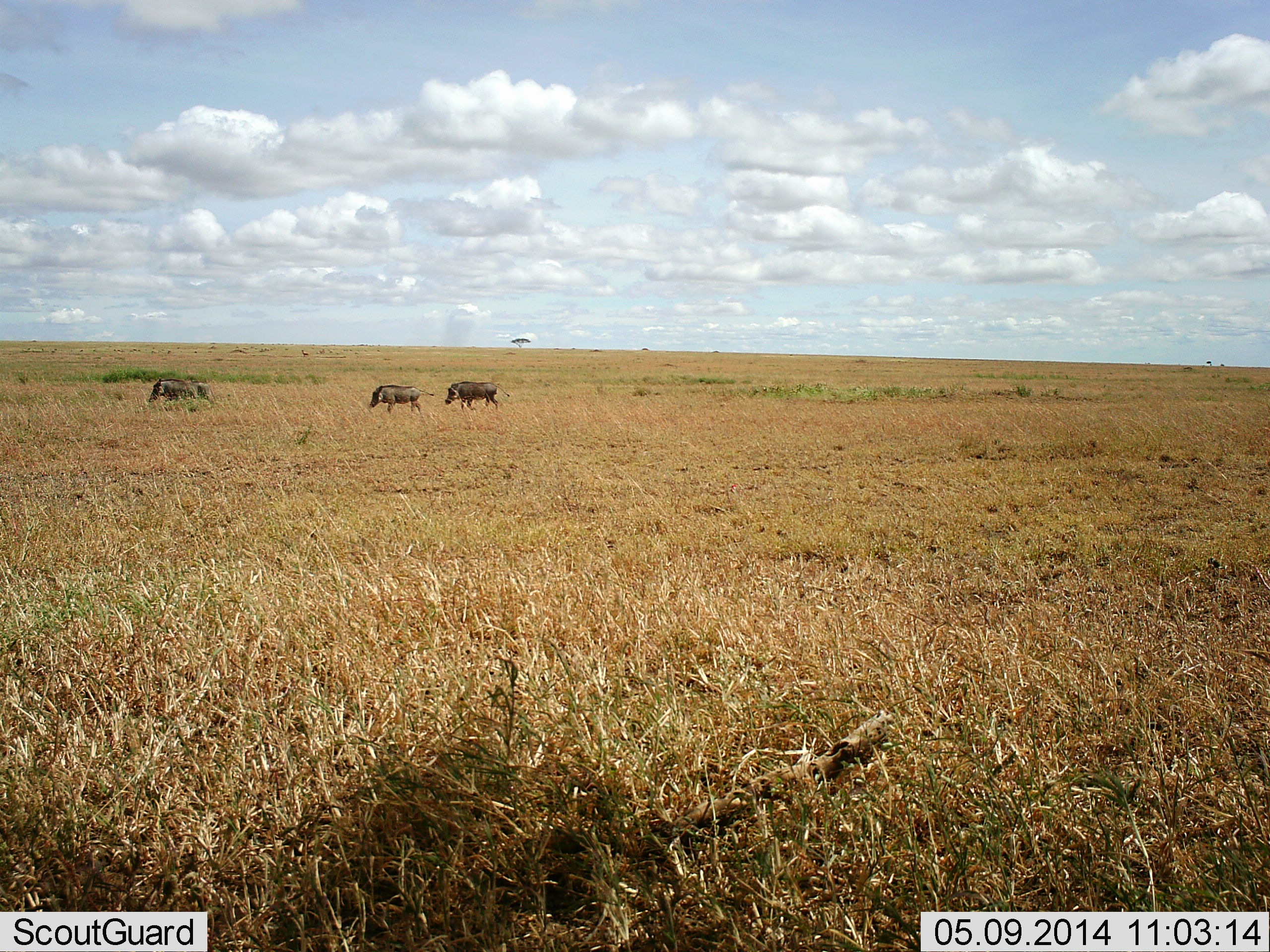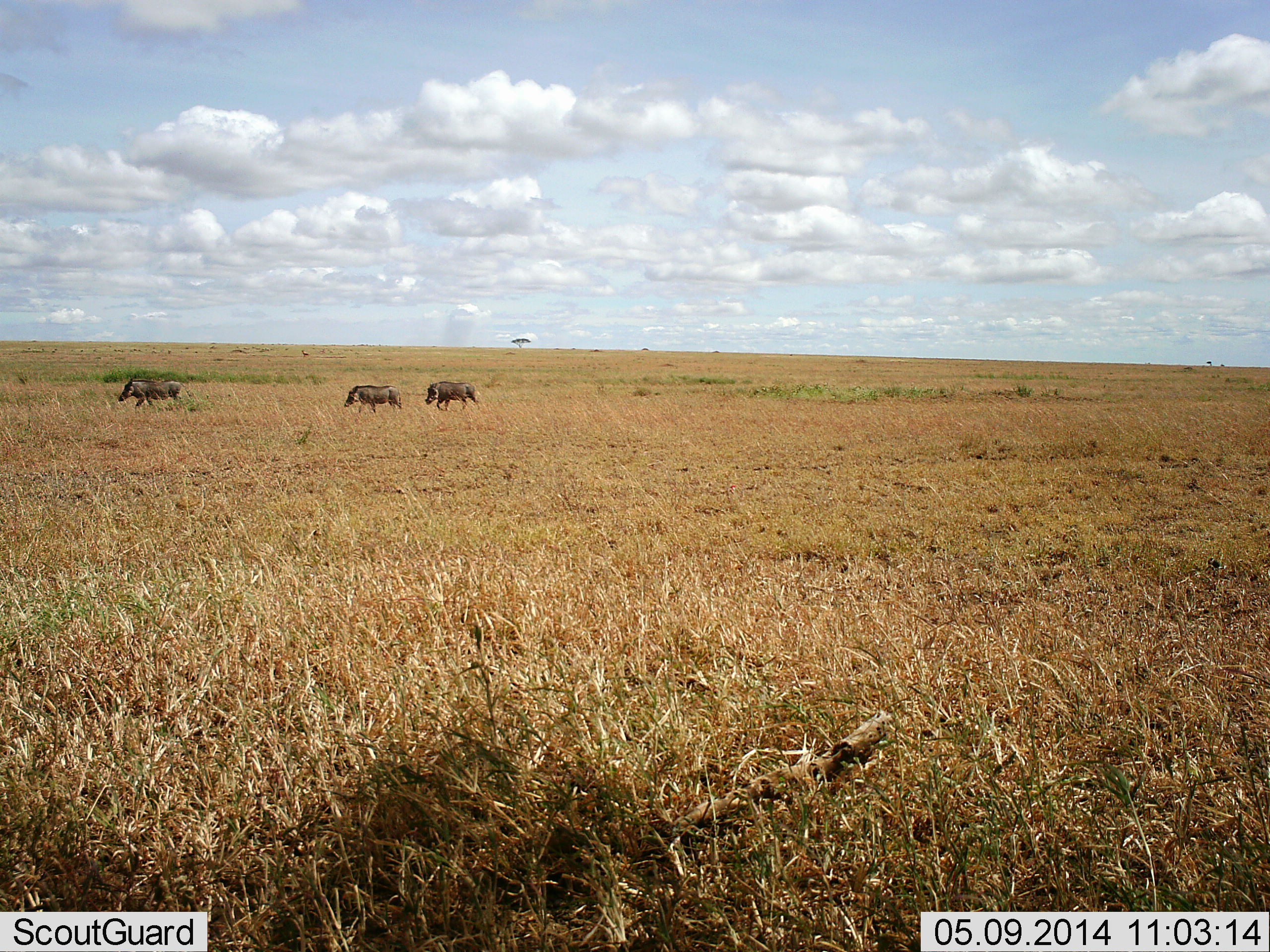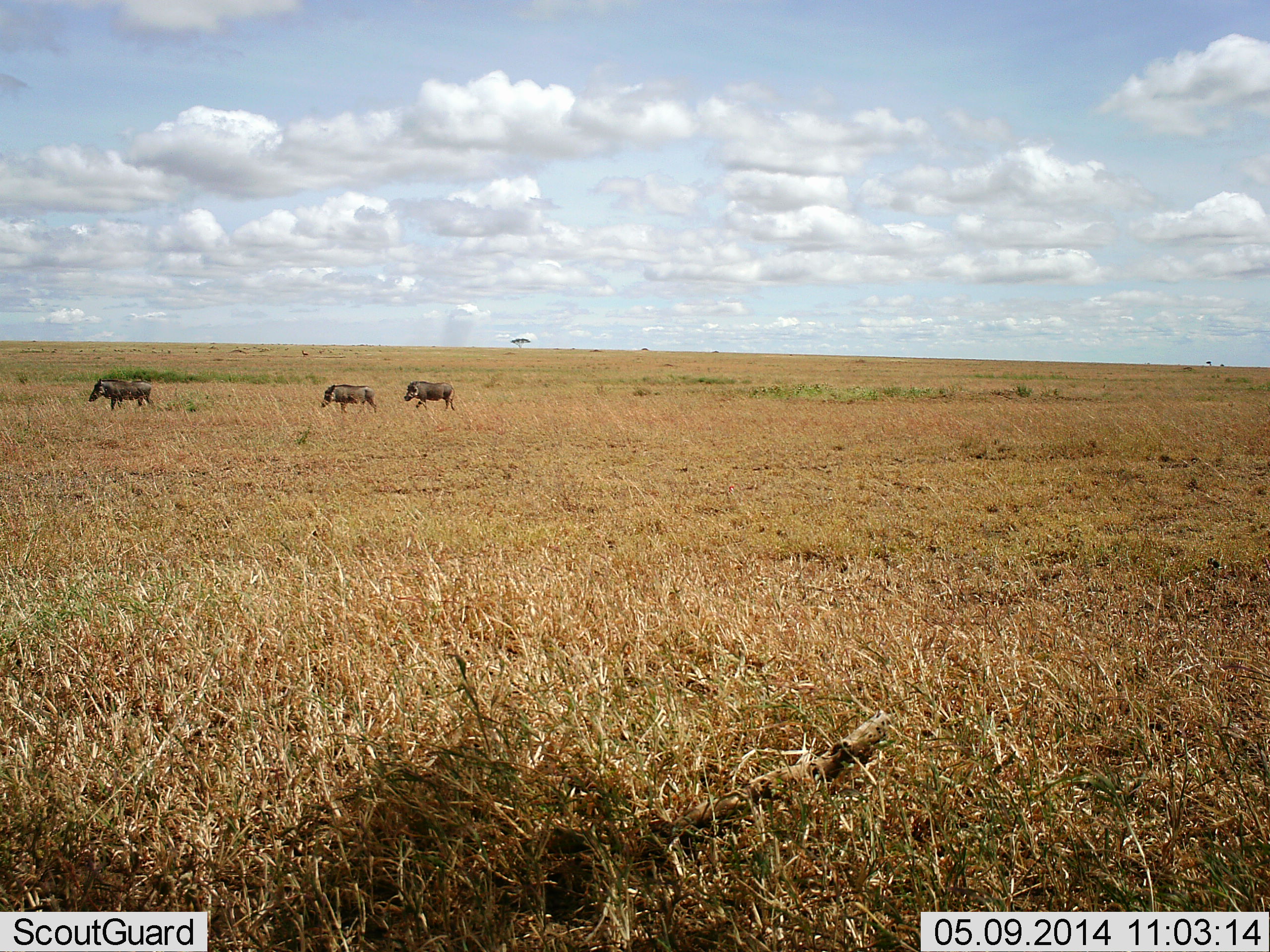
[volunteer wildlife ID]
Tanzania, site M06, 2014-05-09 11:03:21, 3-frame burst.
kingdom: Animalia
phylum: Chordata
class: Mammalia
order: Artiodactyla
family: Suidae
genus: Phacochoerus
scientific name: Phacochoerus africanus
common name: warthog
Warthog (Phacochoerus africanus), count 3. Behavior (volunteer vote fractions): standing 0%, resting 0%, moving 100%, interacting 0%. Young present (vote fraction): 9%. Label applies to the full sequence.